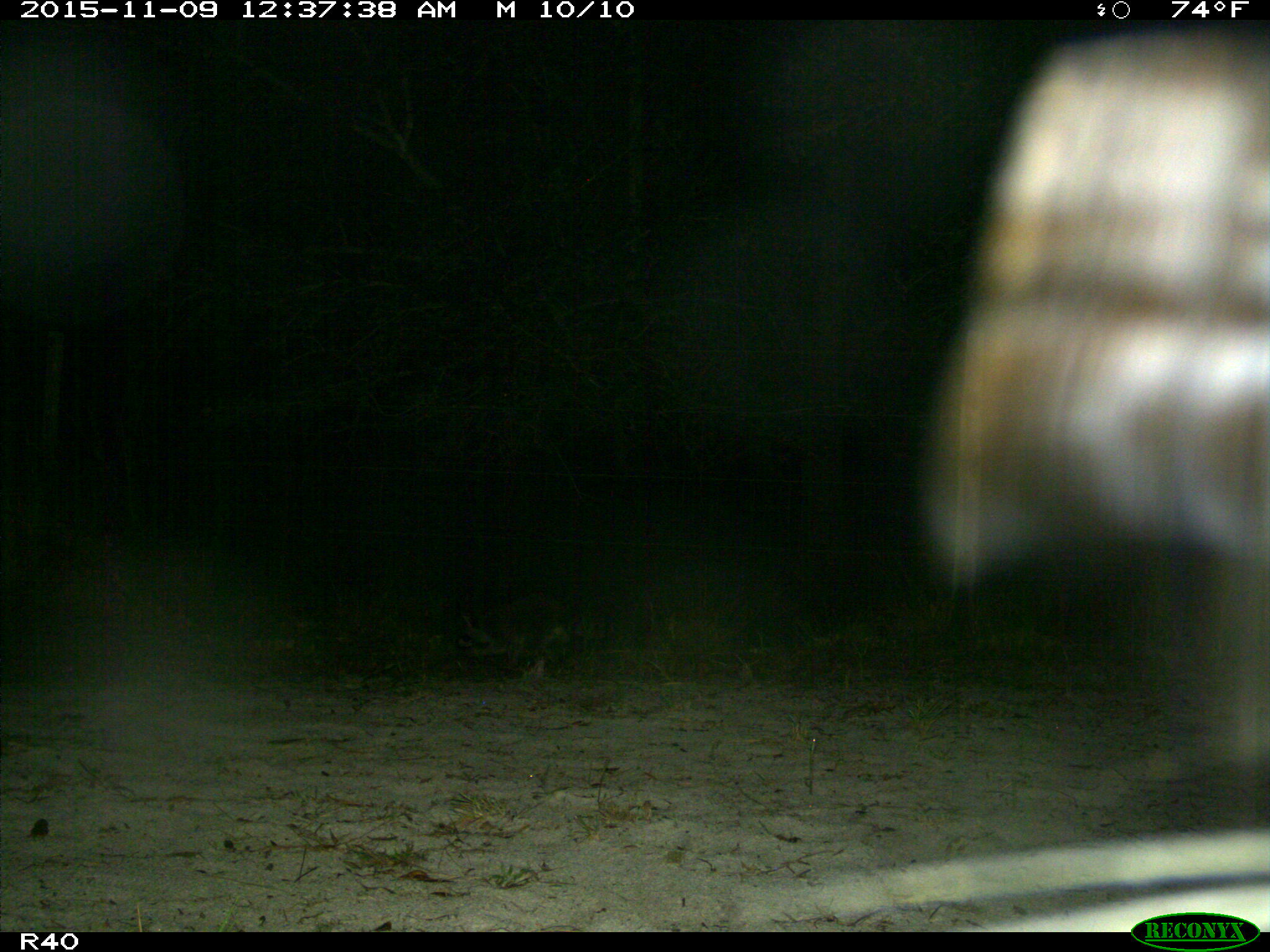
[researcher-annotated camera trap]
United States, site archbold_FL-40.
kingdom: Animalia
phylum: Chordata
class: Mammalia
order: Carnivora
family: Procyonidae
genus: Procyon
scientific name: Procyon lotor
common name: common raccoon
Procyon lotor (common raccoon).